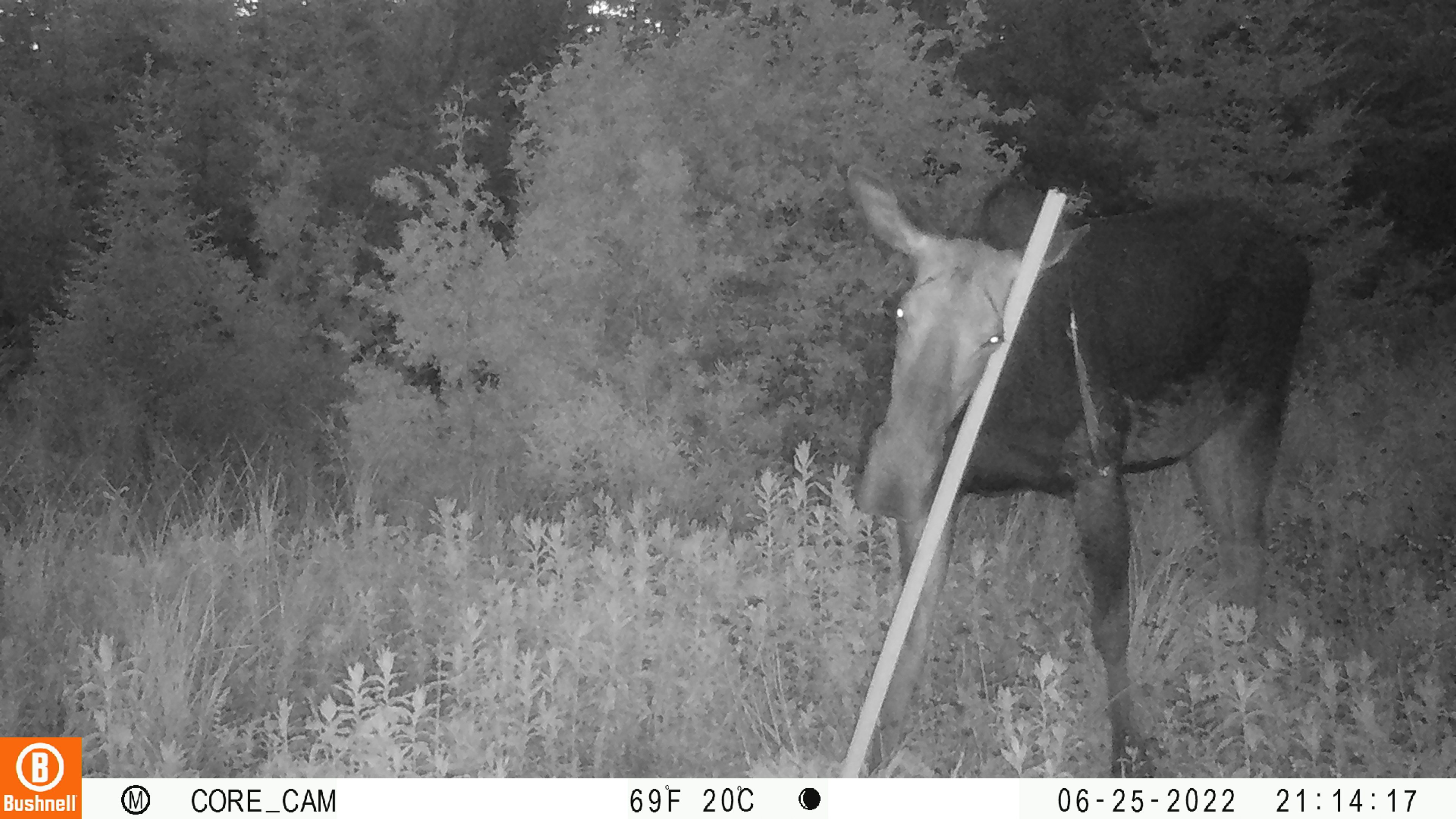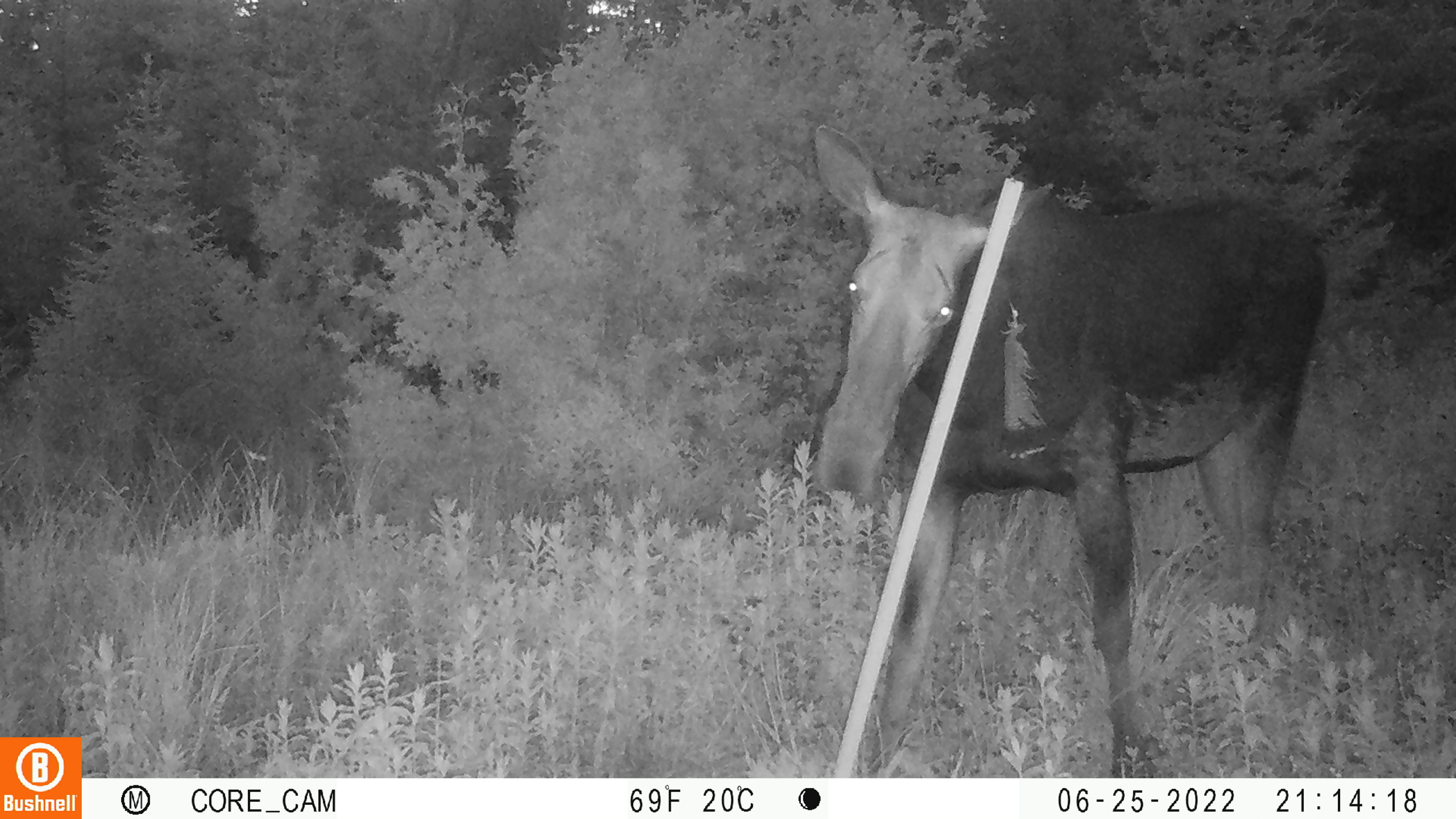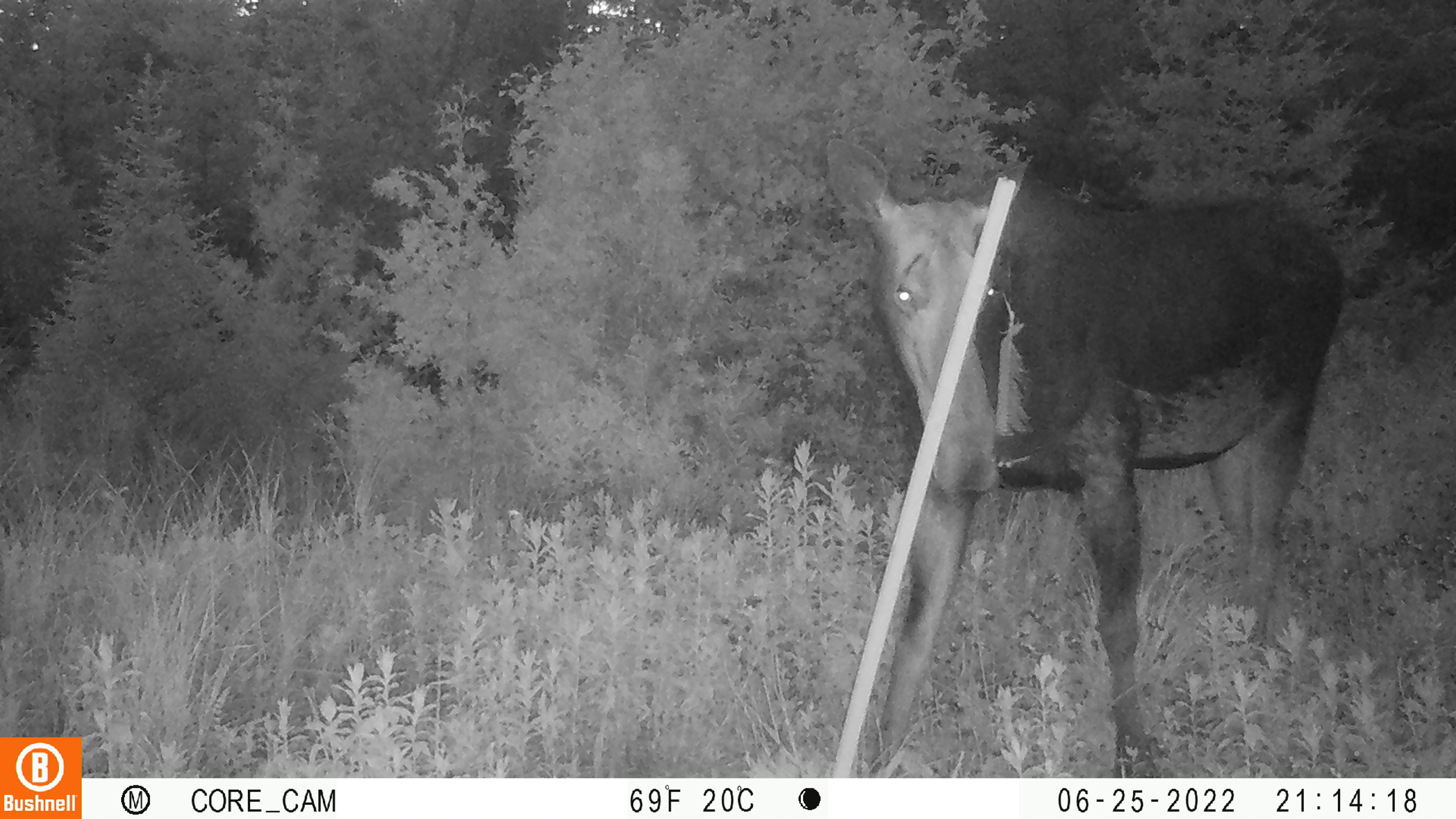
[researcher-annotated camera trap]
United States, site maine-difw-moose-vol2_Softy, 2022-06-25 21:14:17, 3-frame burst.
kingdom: Animalia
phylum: Chordata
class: Mammalia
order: Artiodactyla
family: Cervidae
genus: Alces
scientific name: Alces alces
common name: moose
Moose (Alces alces).